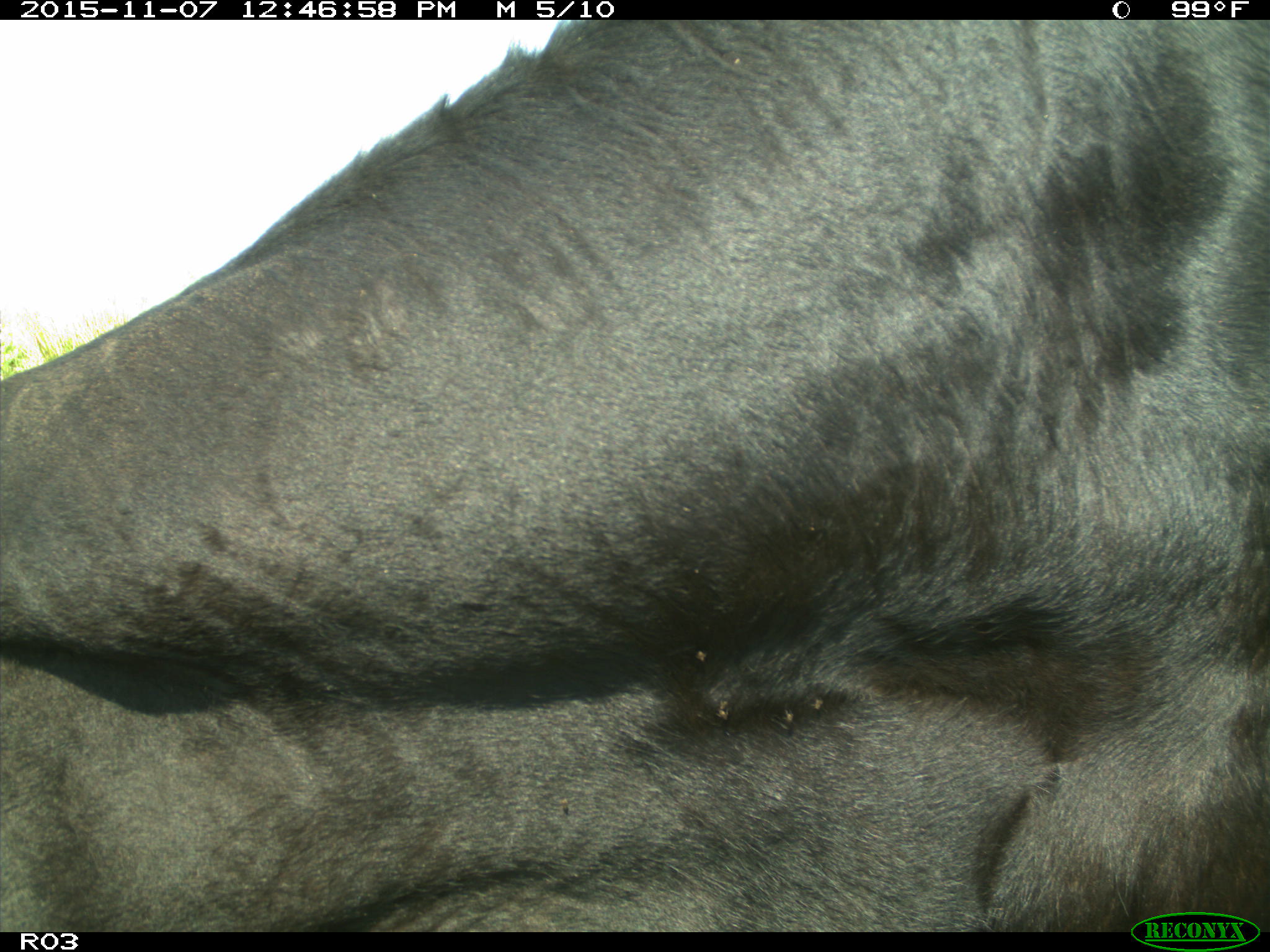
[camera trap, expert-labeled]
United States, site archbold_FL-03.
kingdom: Animalia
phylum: Chordata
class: Mammalia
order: Artiodactyla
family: Bovidae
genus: Bos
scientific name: Bos taurus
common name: domestic cow